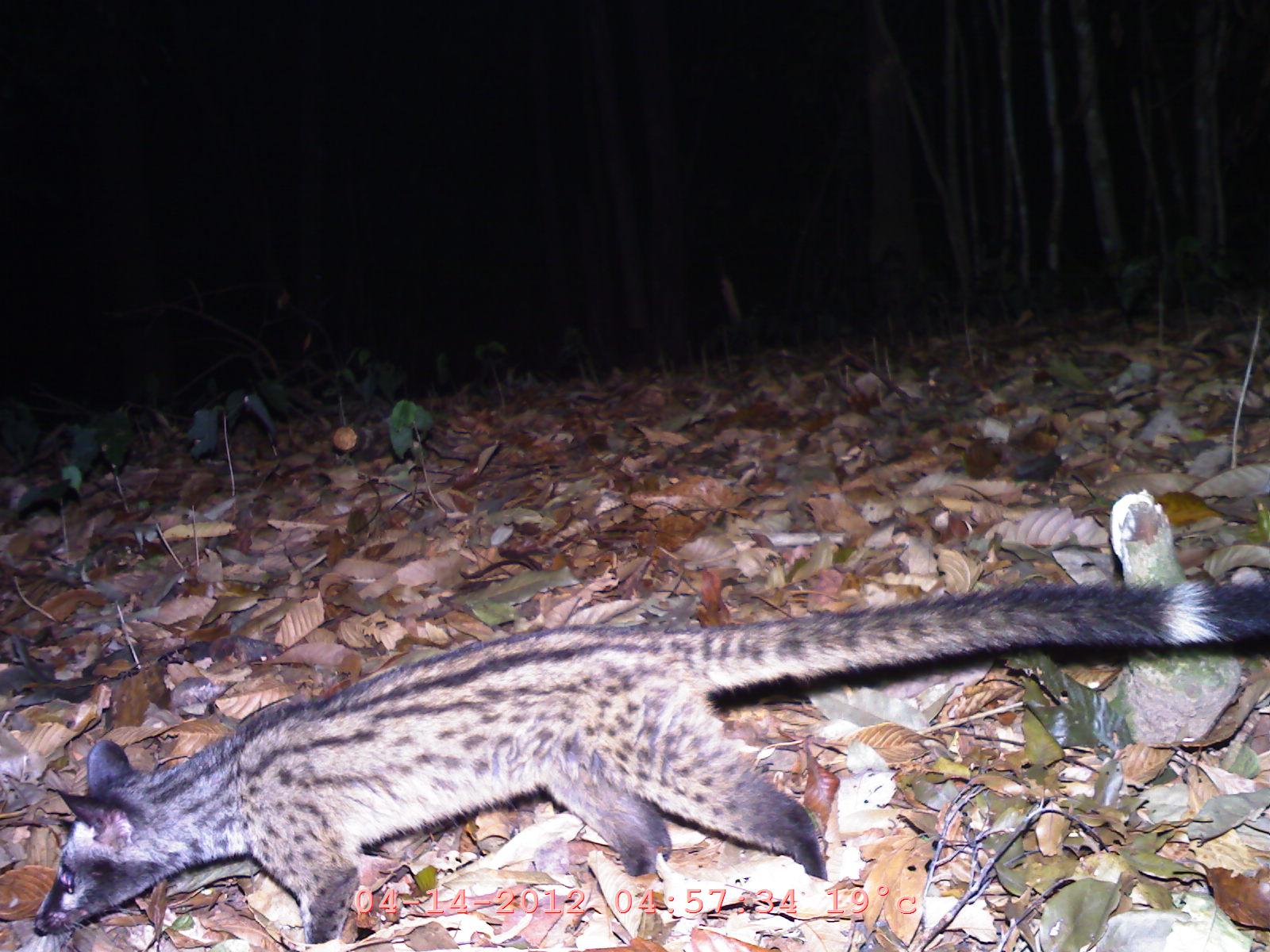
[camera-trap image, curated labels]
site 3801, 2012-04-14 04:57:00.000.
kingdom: Animalia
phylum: Chordata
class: Mammalia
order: Carnivora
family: Viverridae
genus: Paradoxurus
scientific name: Paradoxurus hermaphroditus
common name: asian palm civet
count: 1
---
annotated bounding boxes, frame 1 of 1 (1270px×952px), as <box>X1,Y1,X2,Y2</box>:
paradoxurus hermaphroditus: <box>22,575,1270,950</box>